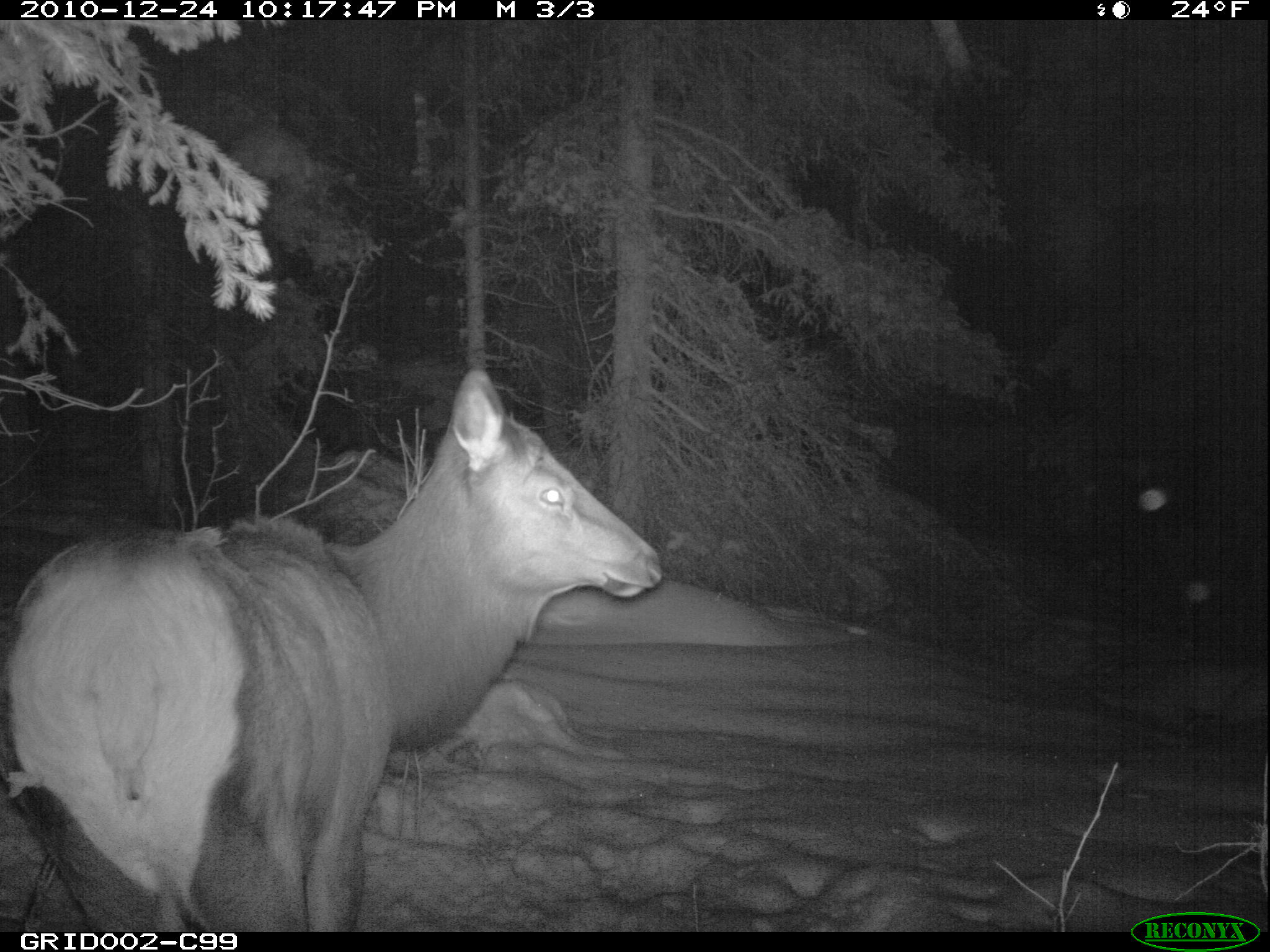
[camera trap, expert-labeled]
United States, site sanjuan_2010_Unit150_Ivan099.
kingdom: Animalia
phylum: Chordata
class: Mammalia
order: Artiodactyla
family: Cervidae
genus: Cervus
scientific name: Cervus elaphus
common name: red deer